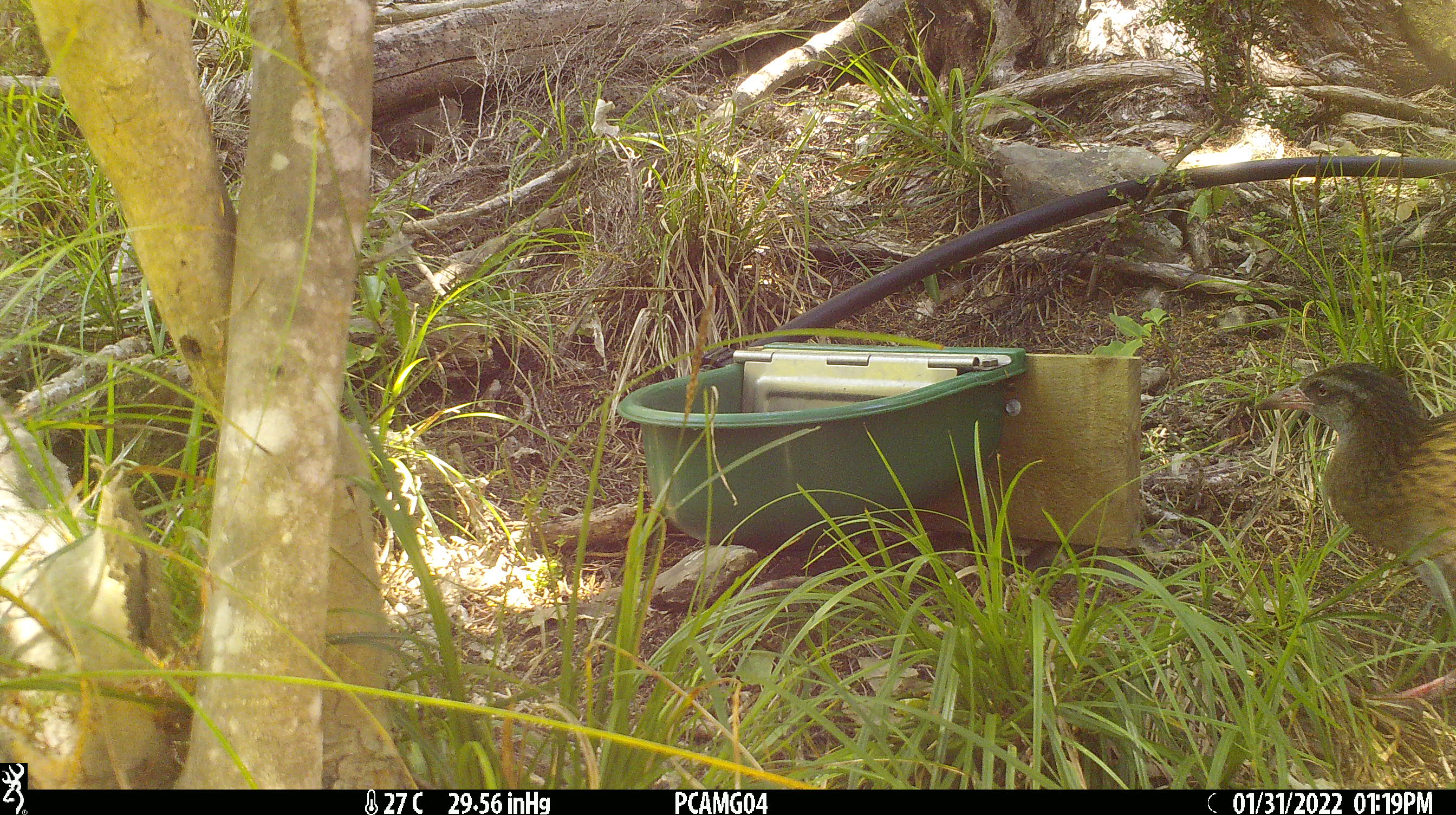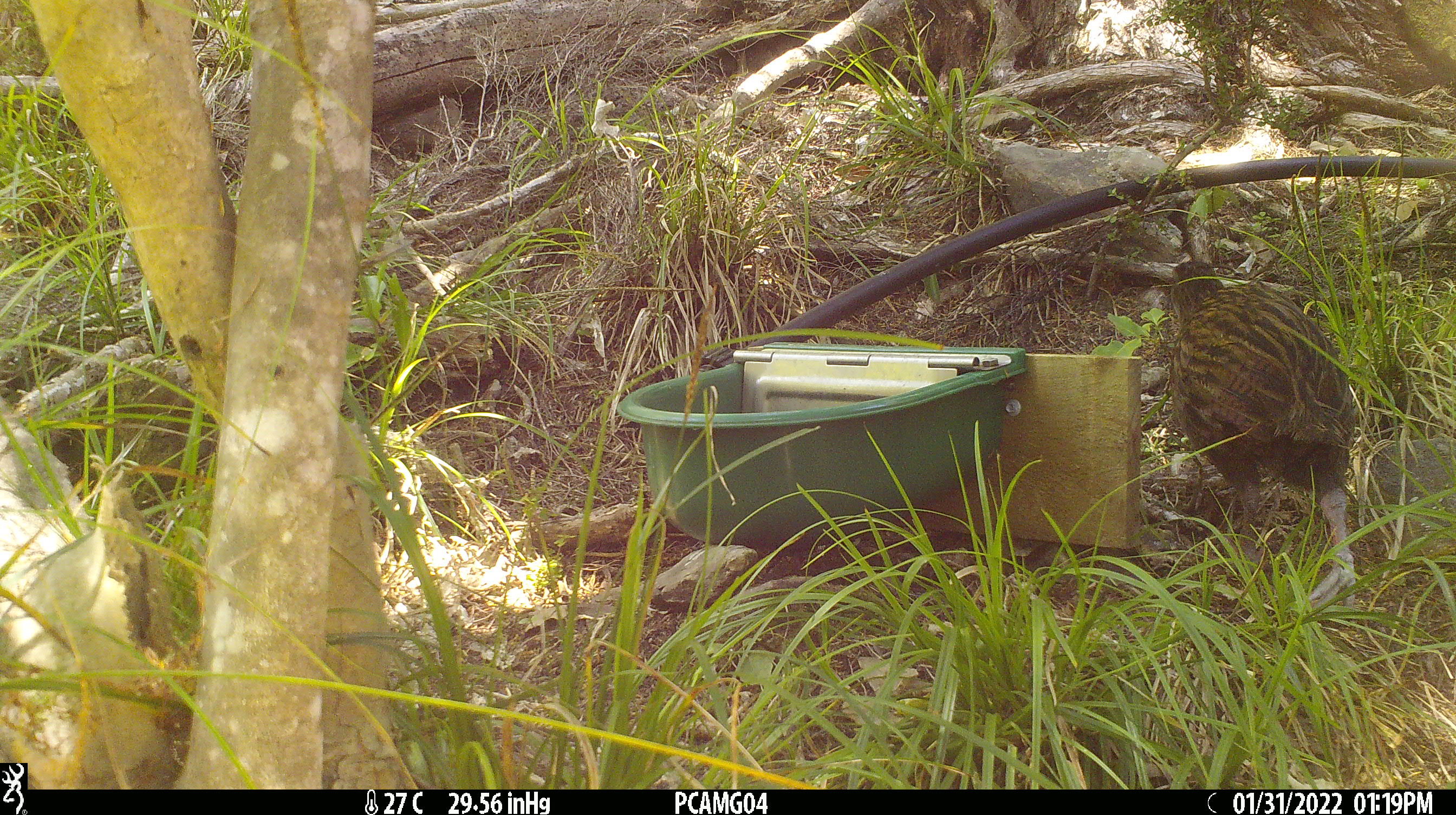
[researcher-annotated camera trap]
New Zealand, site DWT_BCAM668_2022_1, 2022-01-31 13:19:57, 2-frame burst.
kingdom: Animalia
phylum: Chordata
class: Aves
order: Gruiformes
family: Rallidae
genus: Gallirallus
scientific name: Gallirallus australis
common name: weka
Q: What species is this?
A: Weka (Gallirallus australis).